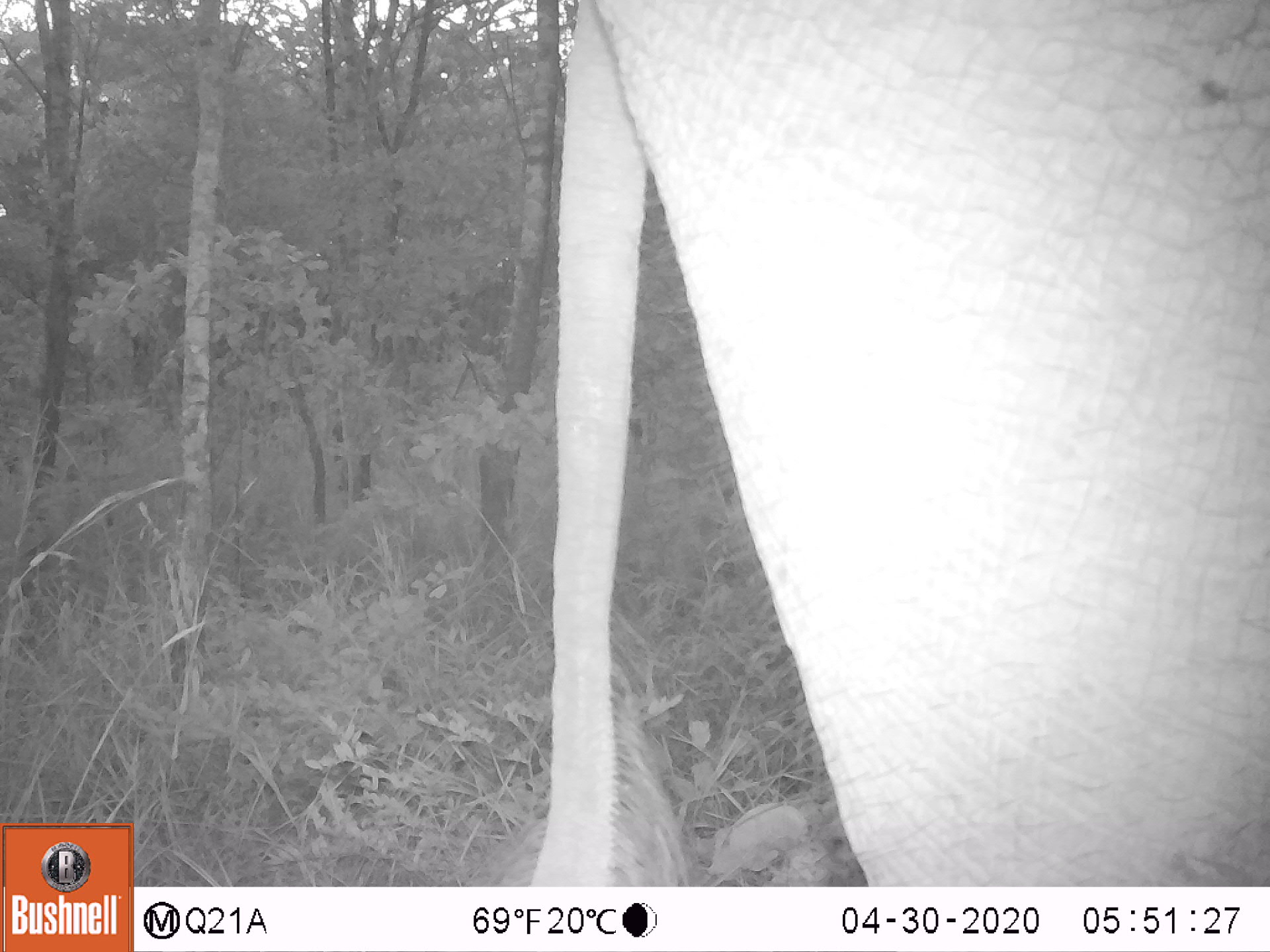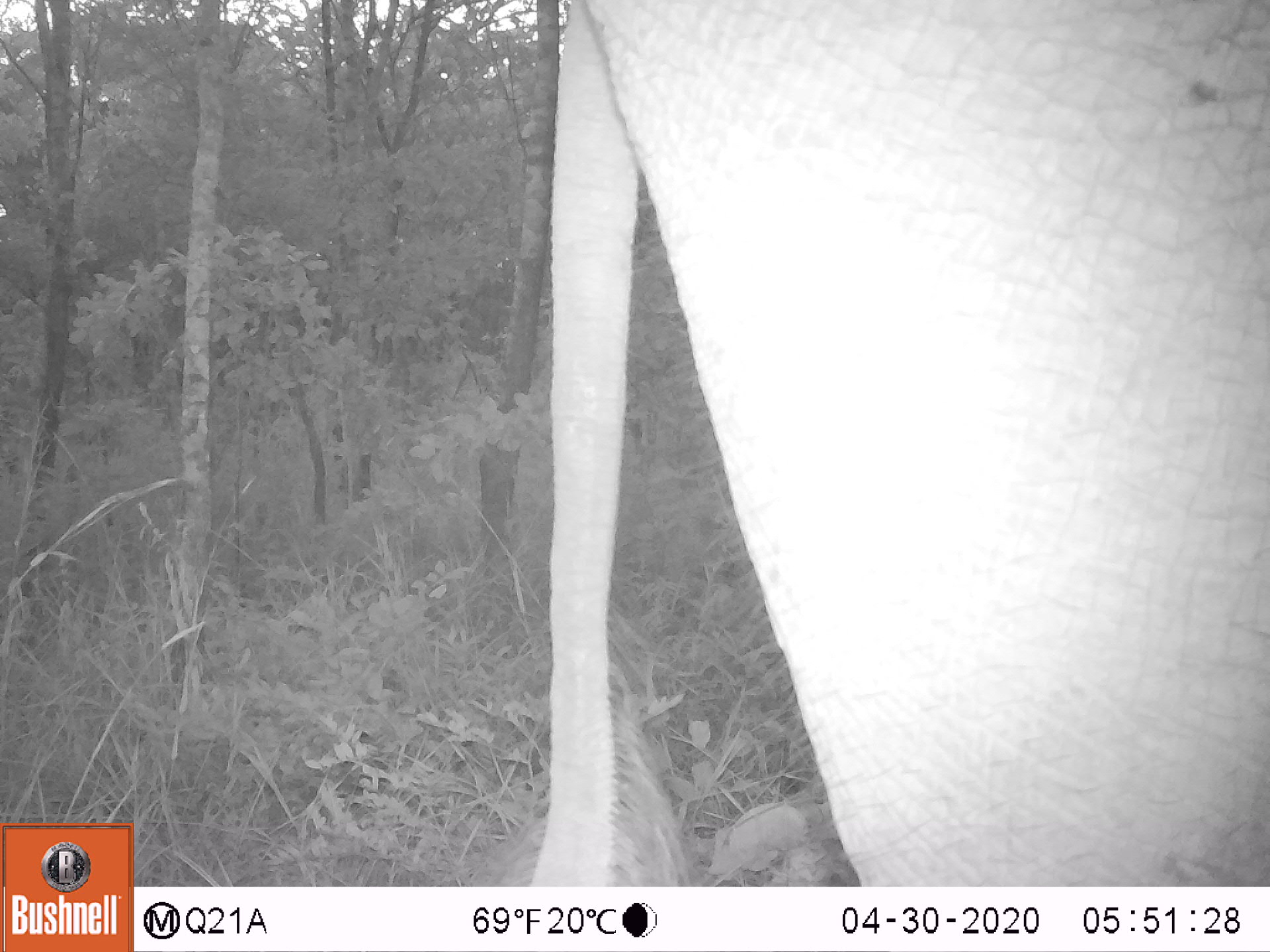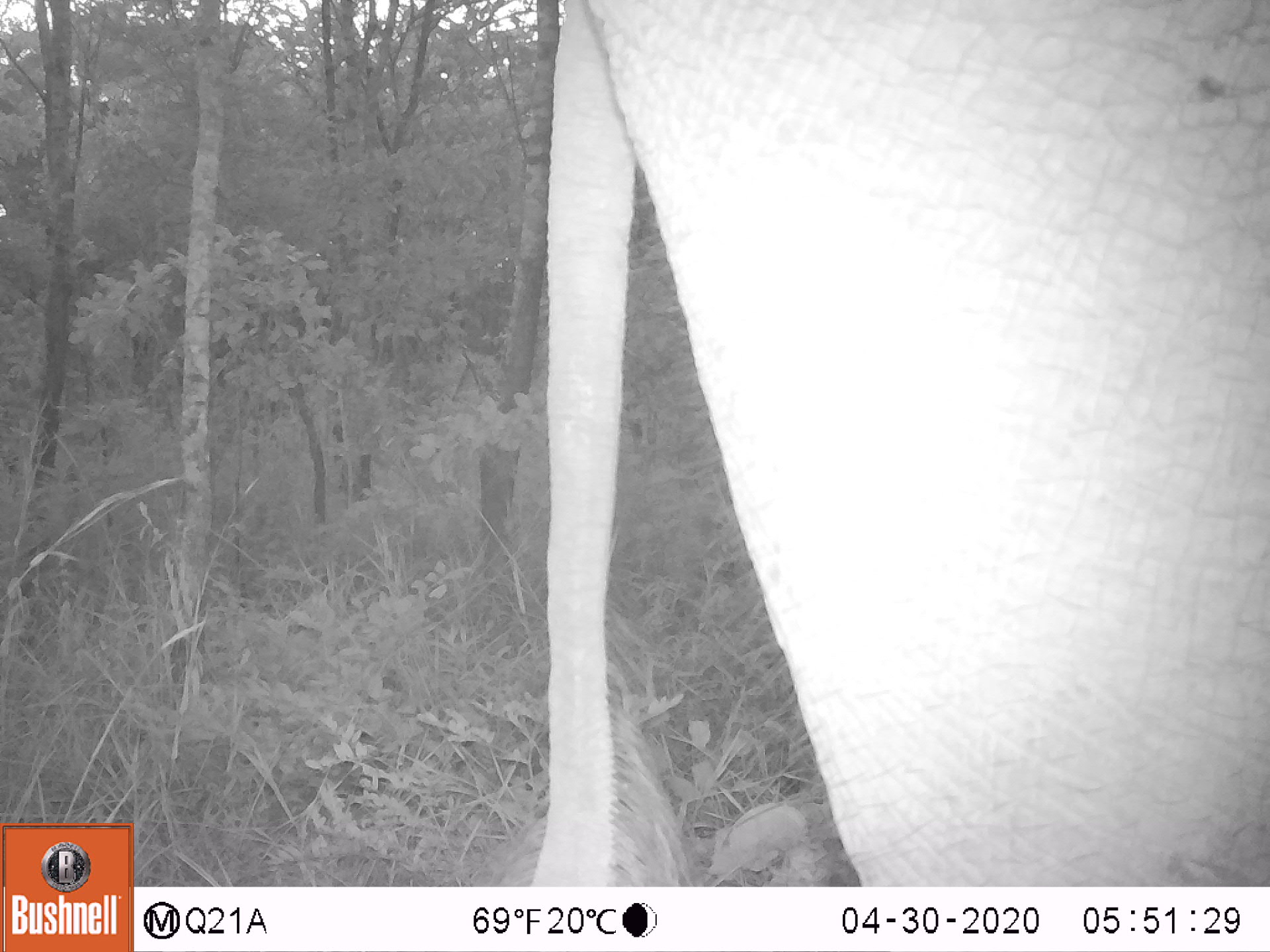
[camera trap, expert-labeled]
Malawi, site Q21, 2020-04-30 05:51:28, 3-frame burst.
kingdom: Animalia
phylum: Chordata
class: Mammalia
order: Proboscidea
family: Elephantidae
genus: Loxodonta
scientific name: Loxodonta africana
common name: african savanna elephant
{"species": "african savanna elephant (Loxodonta africana)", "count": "1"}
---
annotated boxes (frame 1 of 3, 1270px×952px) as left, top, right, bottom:
african savanna elephant: 493, 0, 1269, 883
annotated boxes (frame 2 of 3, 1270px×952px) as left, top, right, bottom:
african savanna elephant: 436, 2, 1267, 886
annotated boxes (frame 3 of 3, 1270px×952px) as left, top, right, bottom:
african savanna elephant: 469, 2, 1269, 885